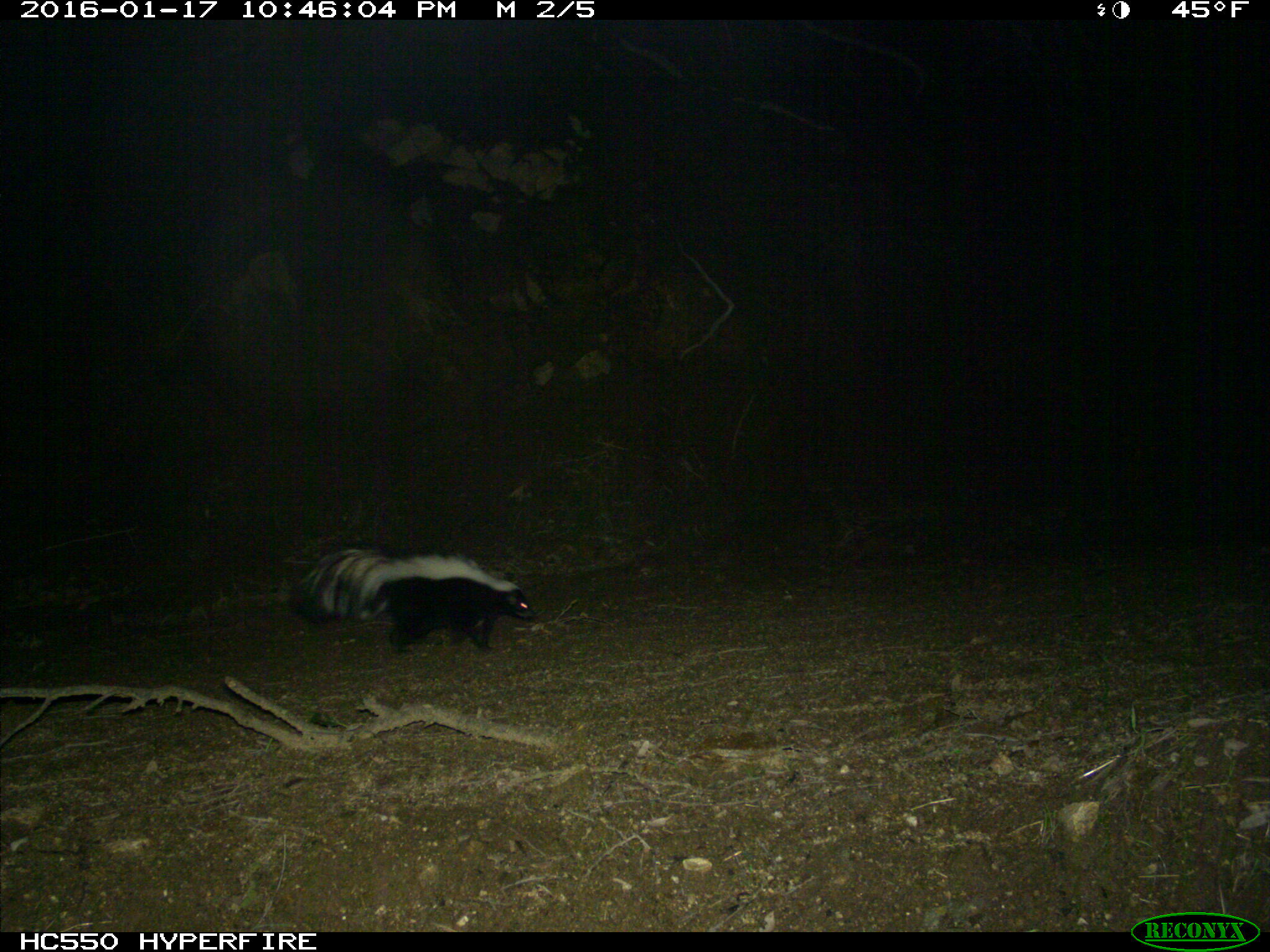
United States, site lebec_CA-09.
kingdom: Animalia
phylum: Chordata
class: Mammalia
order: Carnivora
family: Mephitidae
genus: Mephitis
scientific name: Mephitis mephitis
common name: striped skunk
Mephitis mephitis (striped skunk).